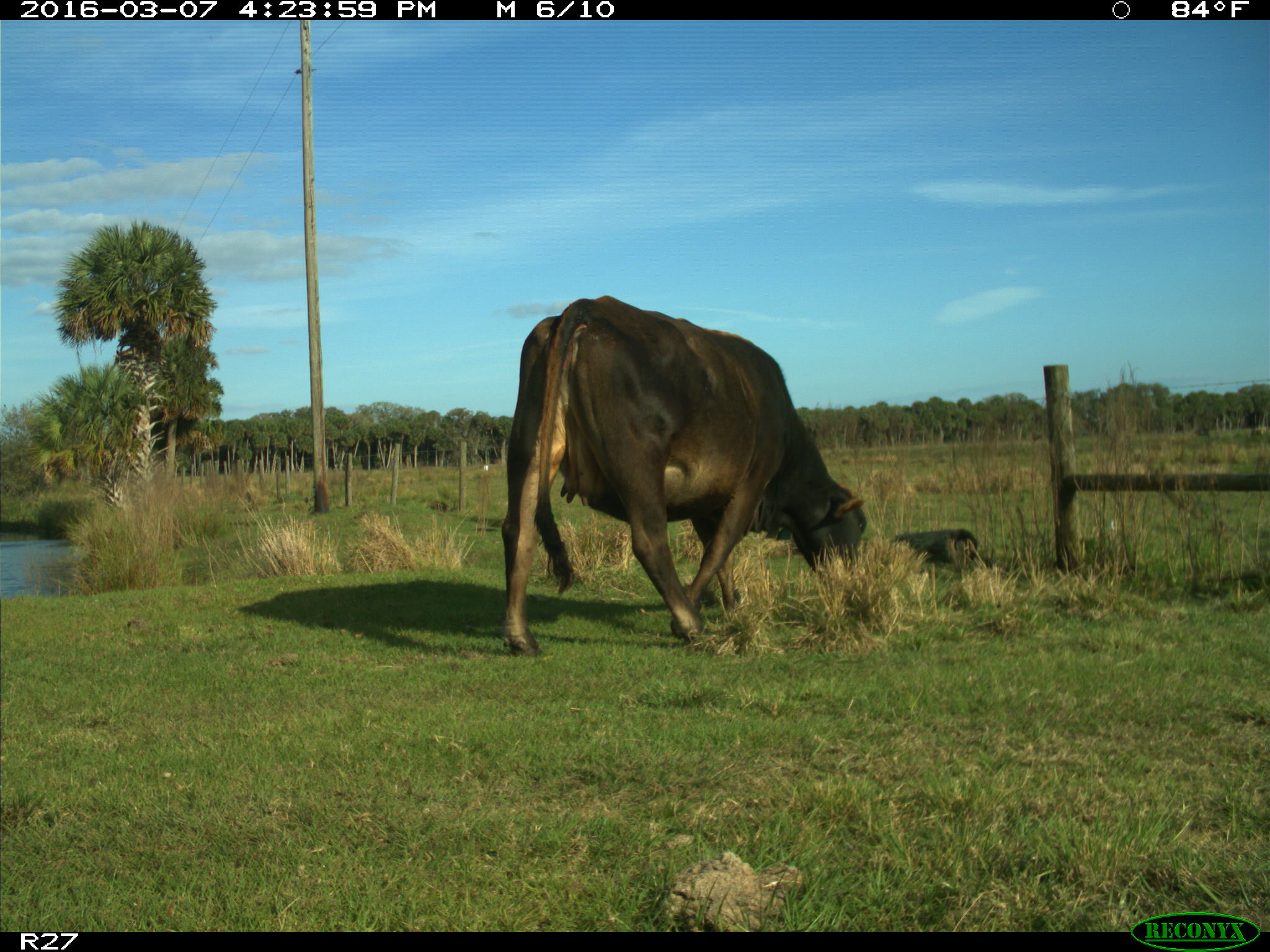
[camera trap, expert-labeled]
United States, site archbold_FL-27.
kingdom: Animalia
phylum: Chordata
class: Mammalia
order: Artiodactyla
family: Bovidae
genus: Bos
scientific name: Bos taurus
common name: domestic cow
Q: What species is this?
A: Bos taurus (domestic cow).